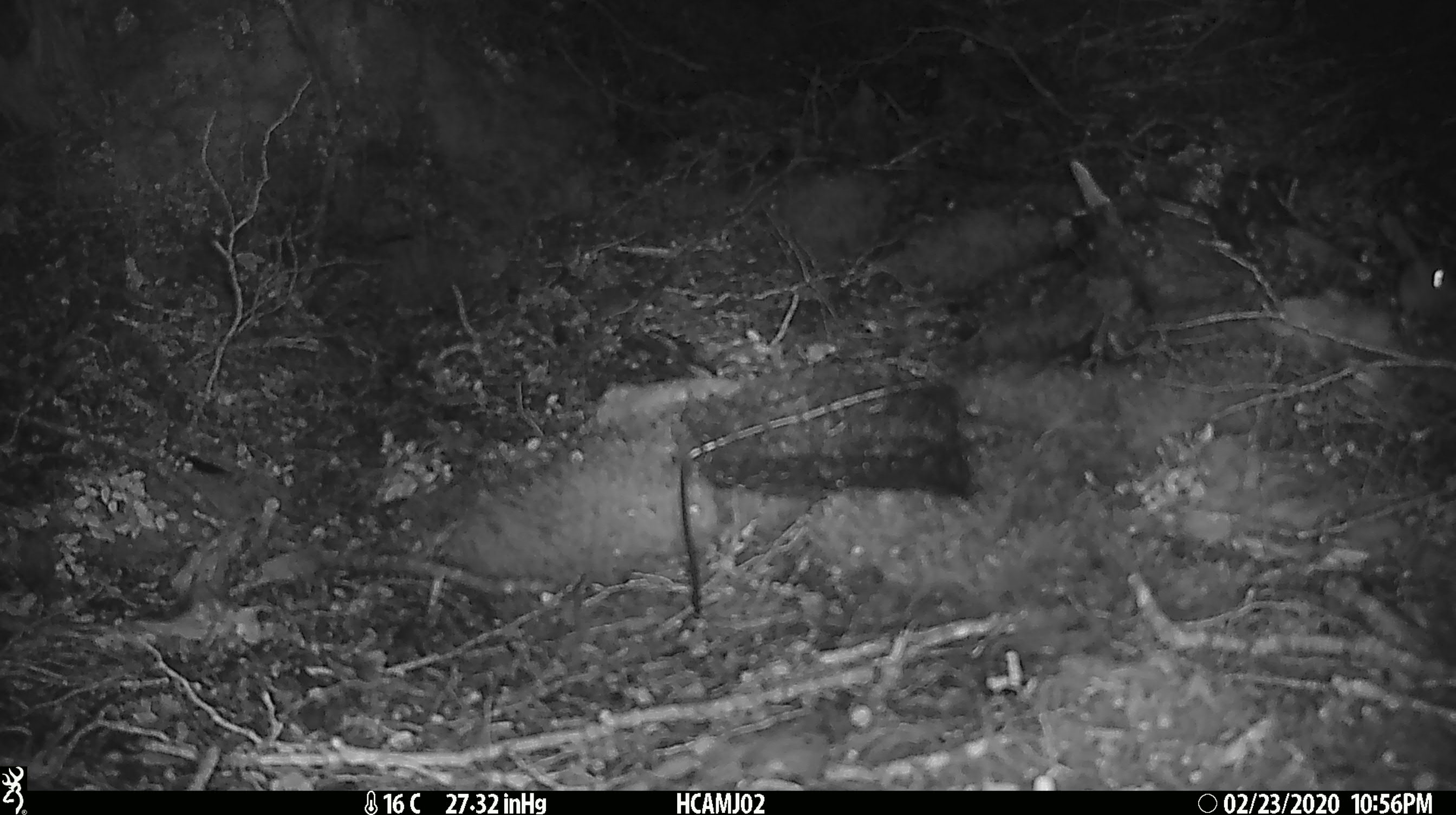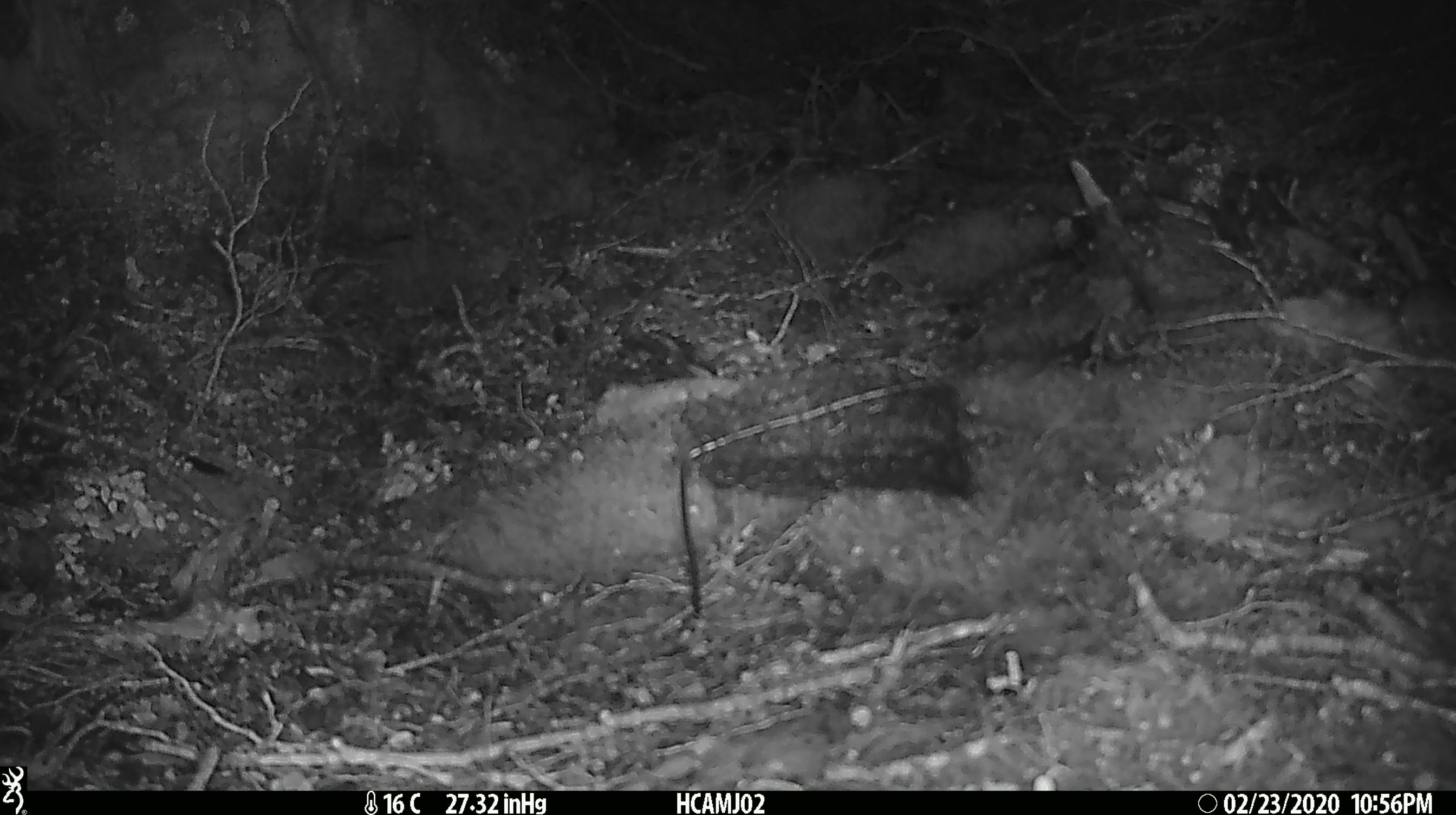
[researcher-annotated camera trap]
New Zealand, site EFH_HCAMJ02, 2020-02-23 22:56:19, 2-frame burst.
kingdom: Animalia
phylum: Chordata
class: Mammalia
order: Rodentia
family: Muridae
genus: Mus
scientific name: Mus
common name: mouse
Mouse (Mus).